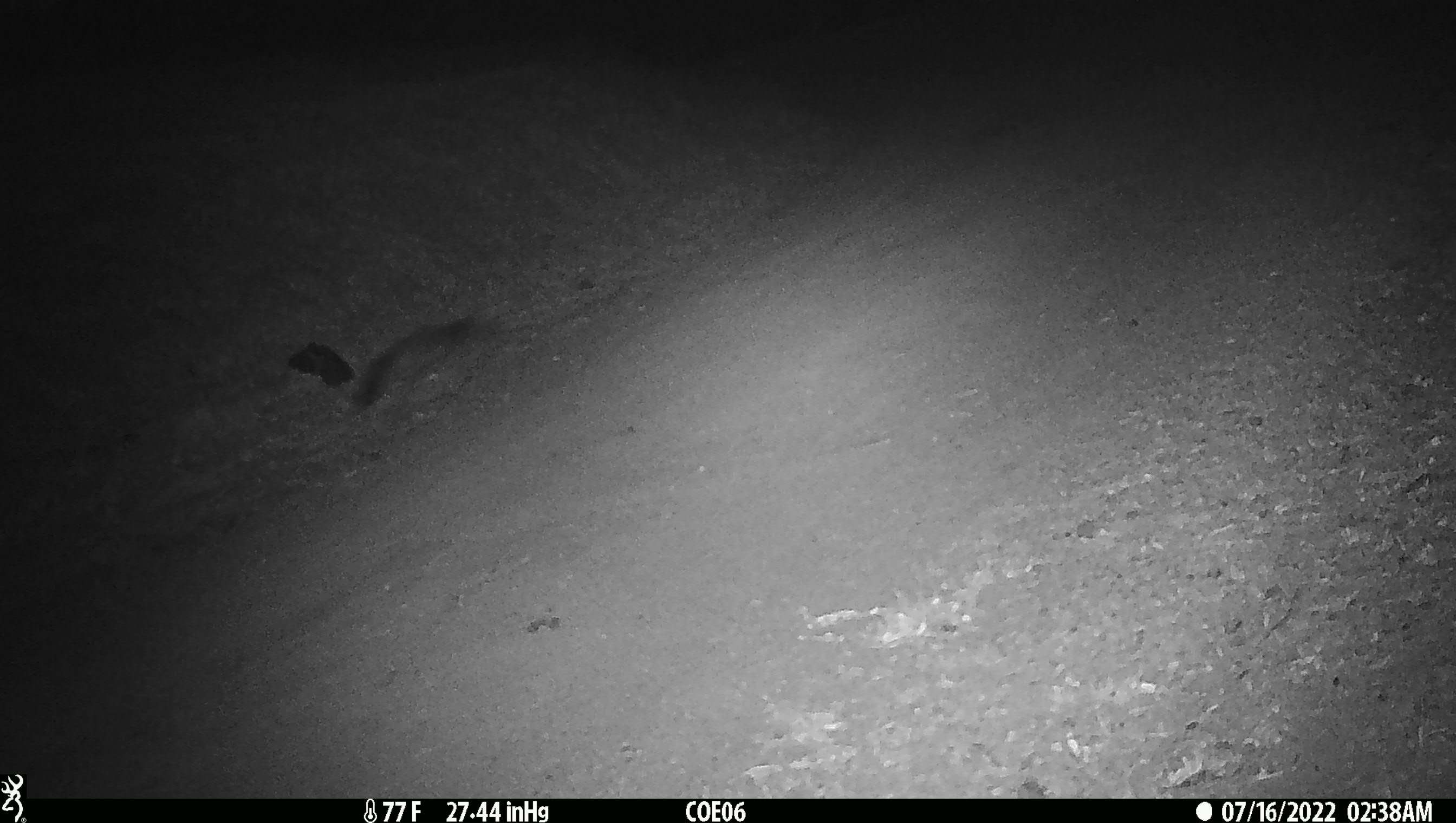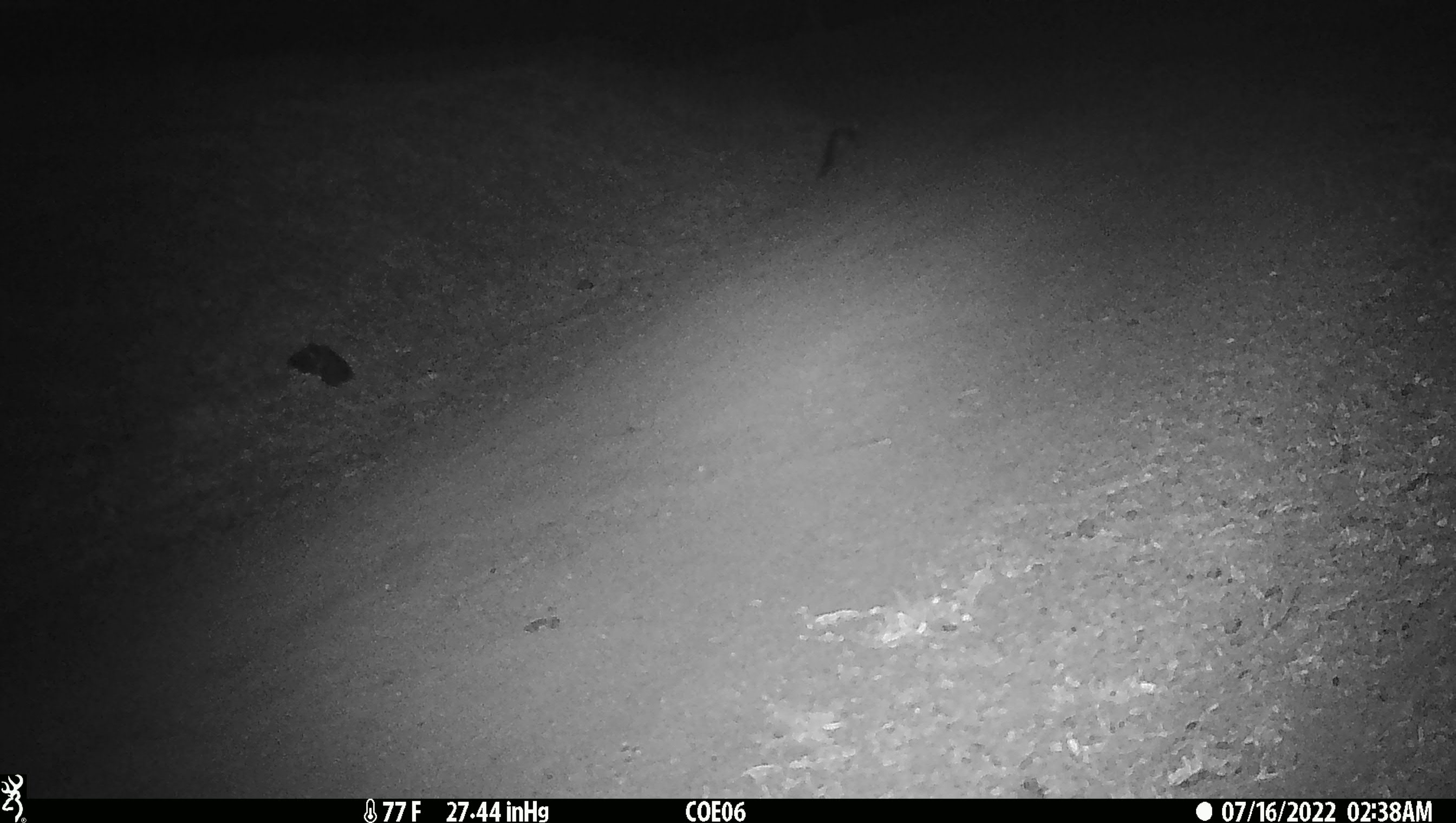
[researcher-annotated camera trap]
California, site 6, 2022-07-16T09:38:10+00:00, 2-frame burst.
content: unidentified animal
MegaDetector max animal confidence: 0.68